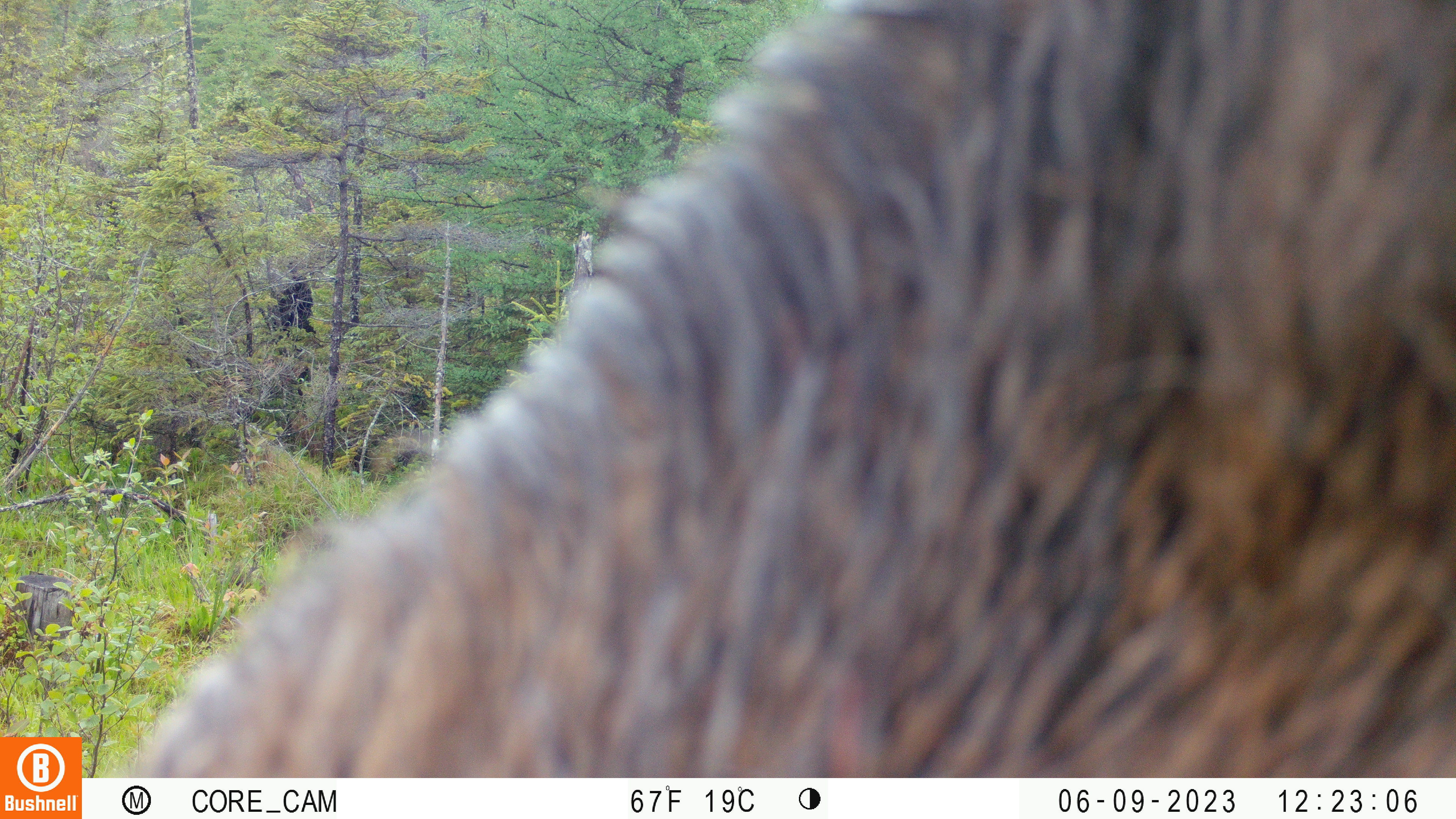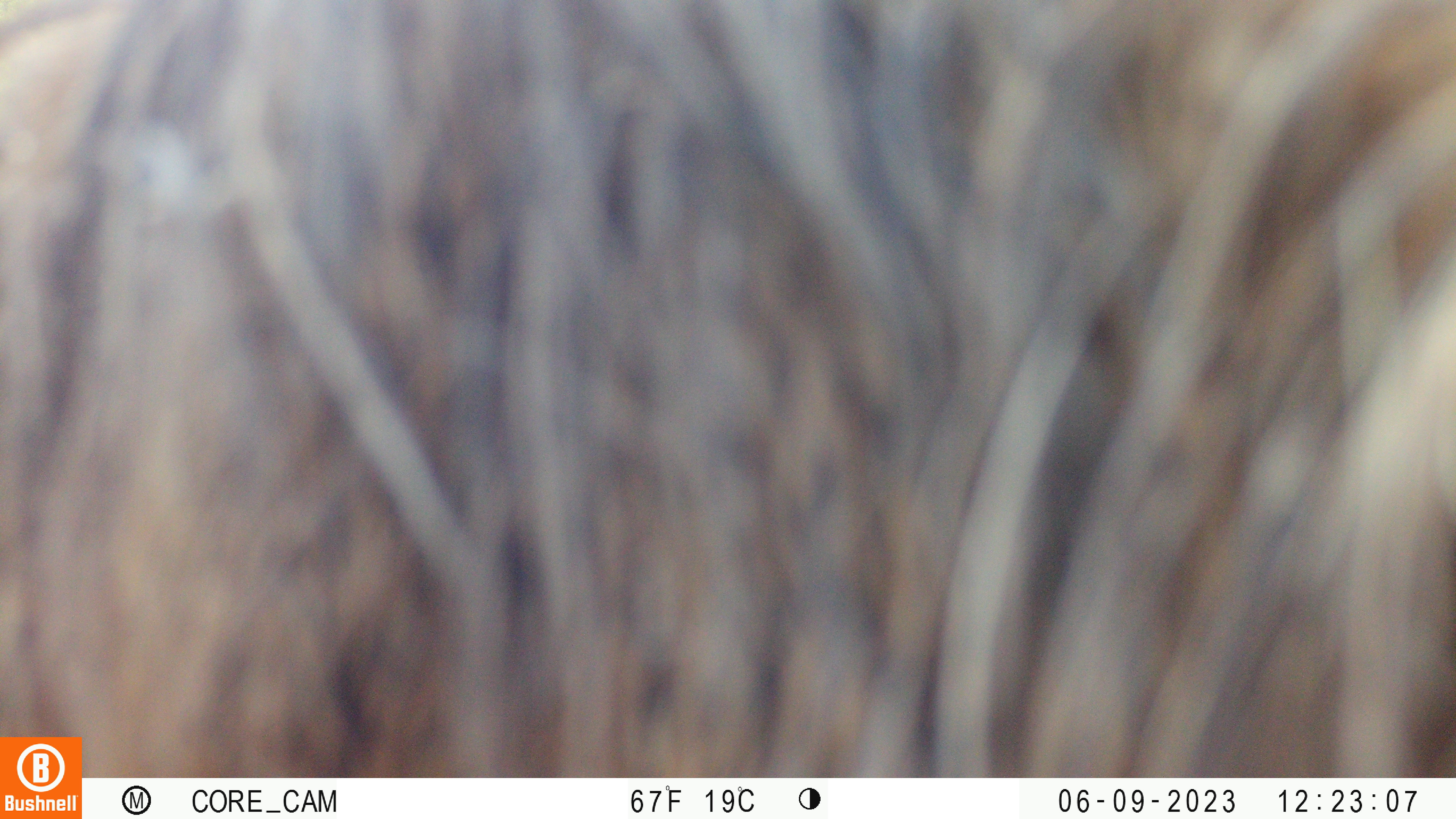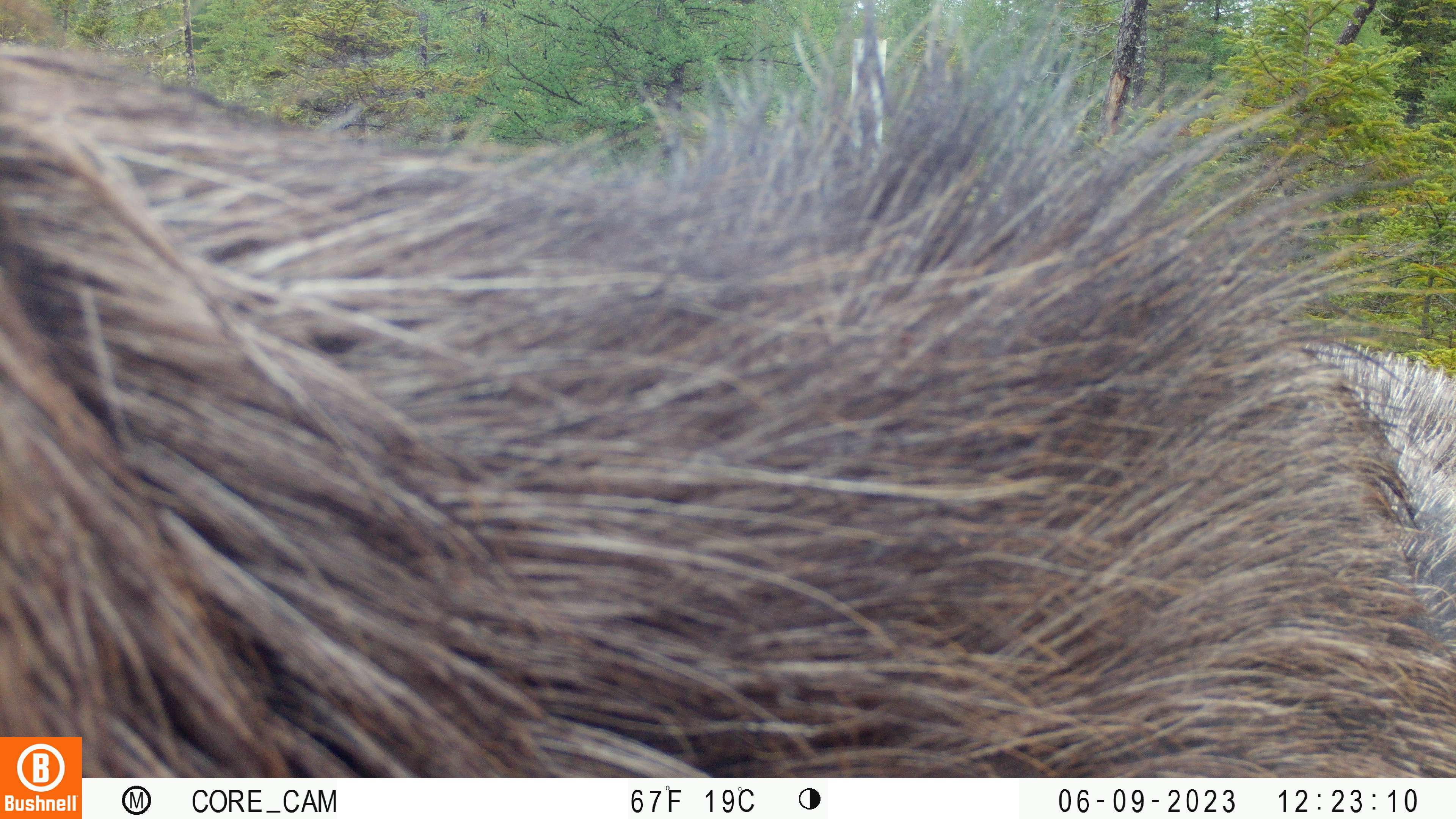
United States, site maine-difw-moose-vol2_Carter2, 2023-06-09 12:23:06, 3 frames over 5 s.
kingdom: Animalia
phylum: Chordata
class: Mammalia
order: Artiodactyla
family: Cervidae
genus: Alces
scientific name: Alces alces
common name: moose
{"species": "moose (Alces alces)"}